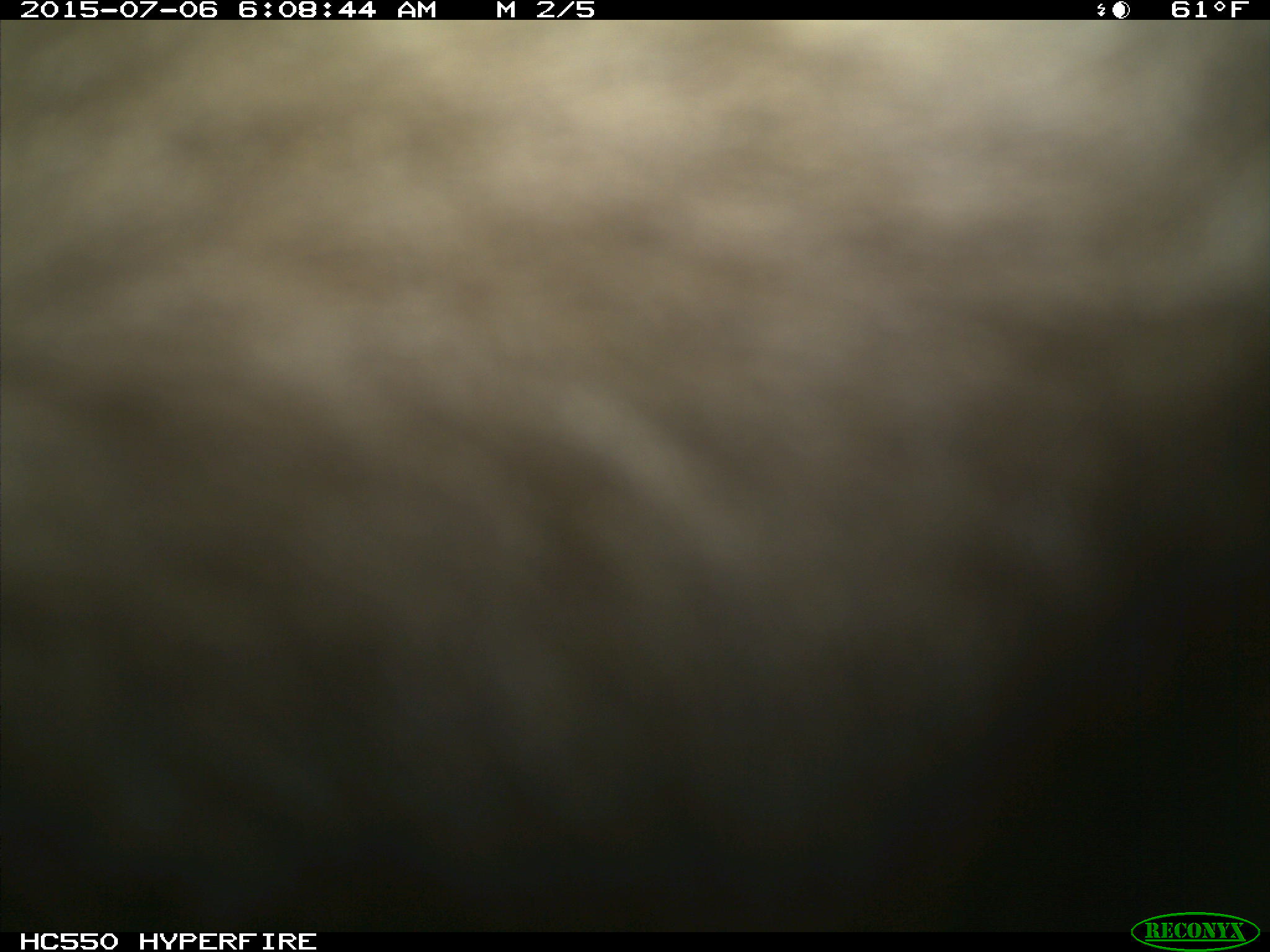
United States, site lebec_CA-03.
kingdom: Animalia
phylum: Chordata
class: Mammalia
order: Carnivora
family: Ursidae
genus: Ursus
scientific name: Ursus americanus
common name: american black bear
Ursus americanus (american black bear).